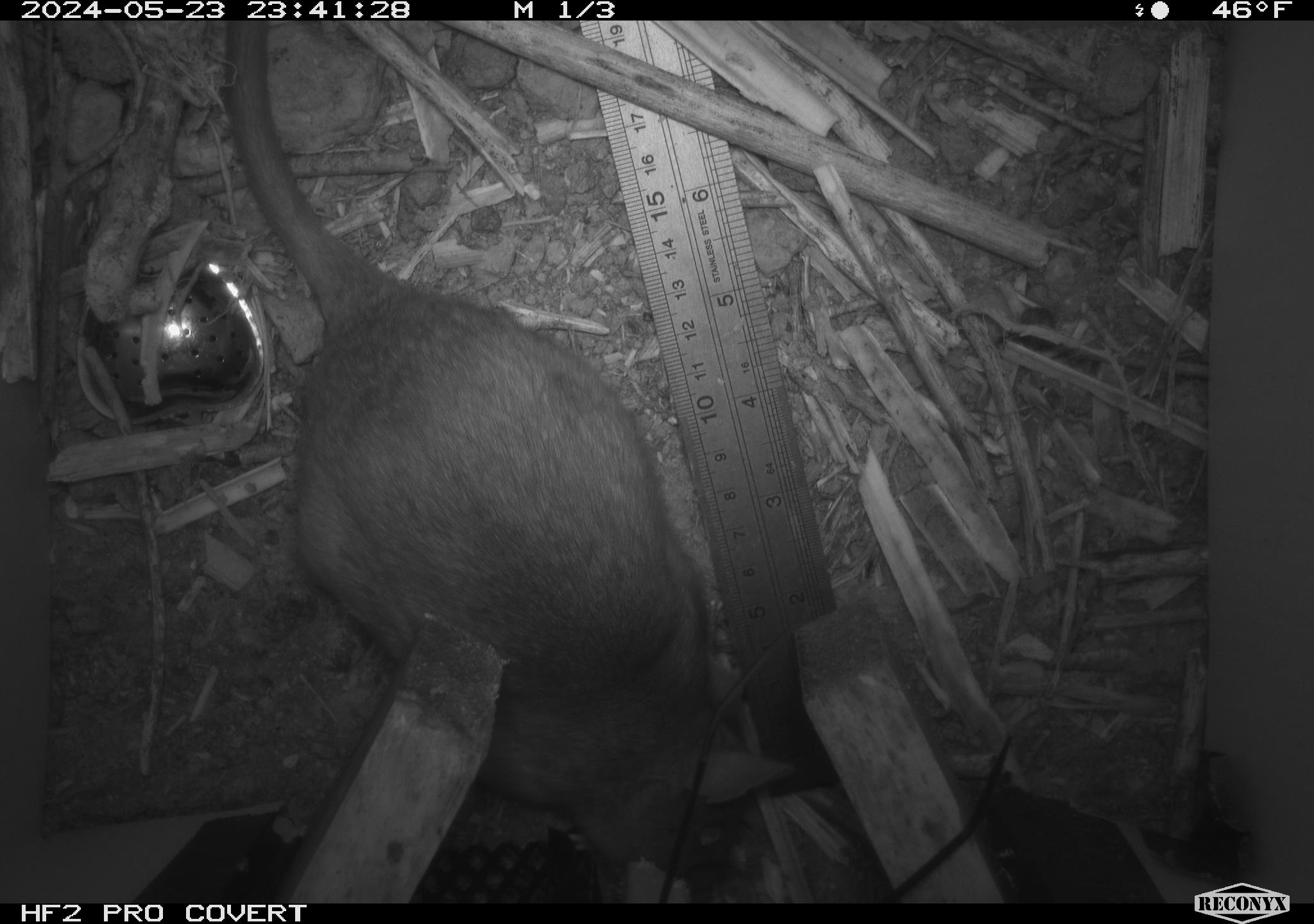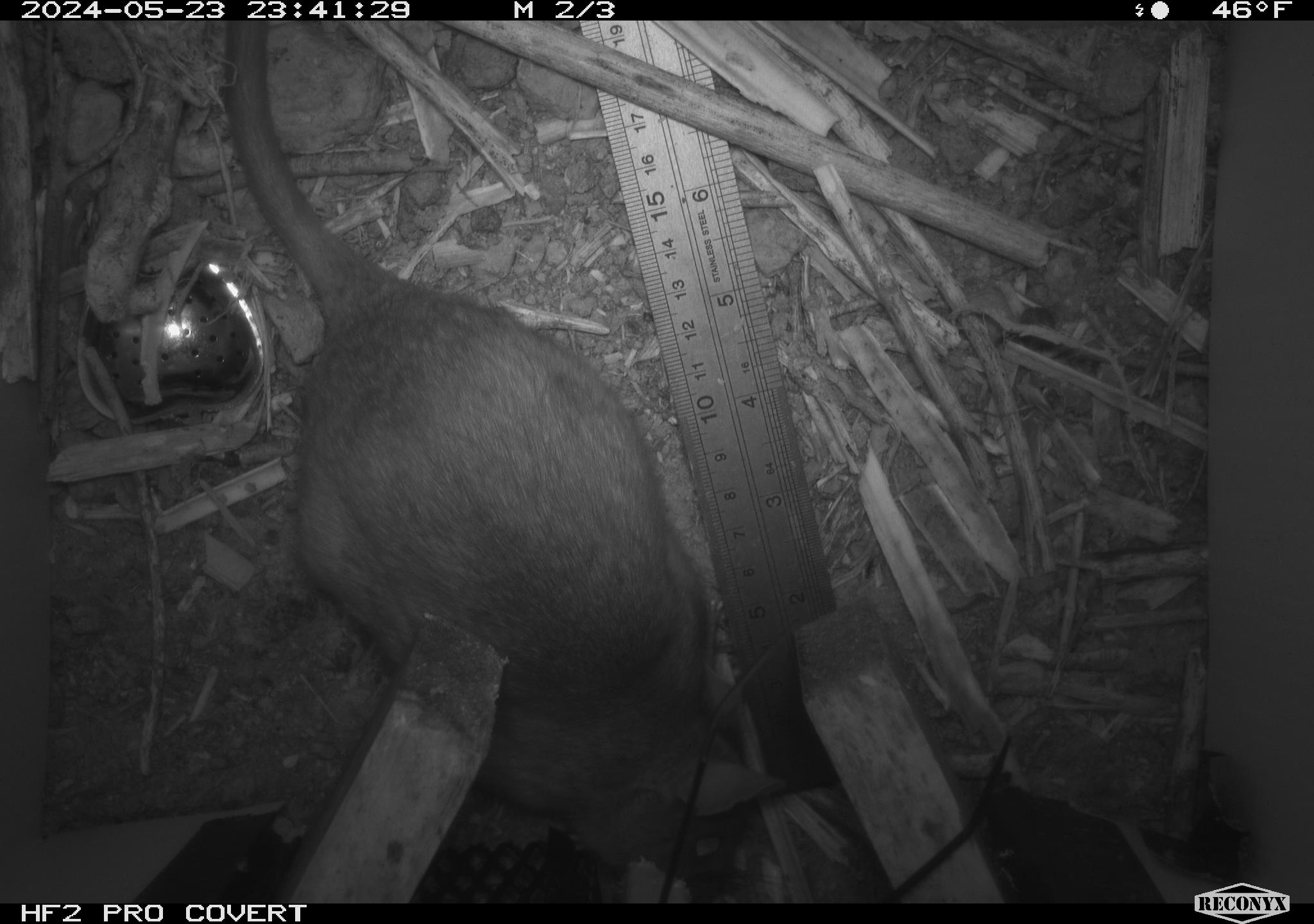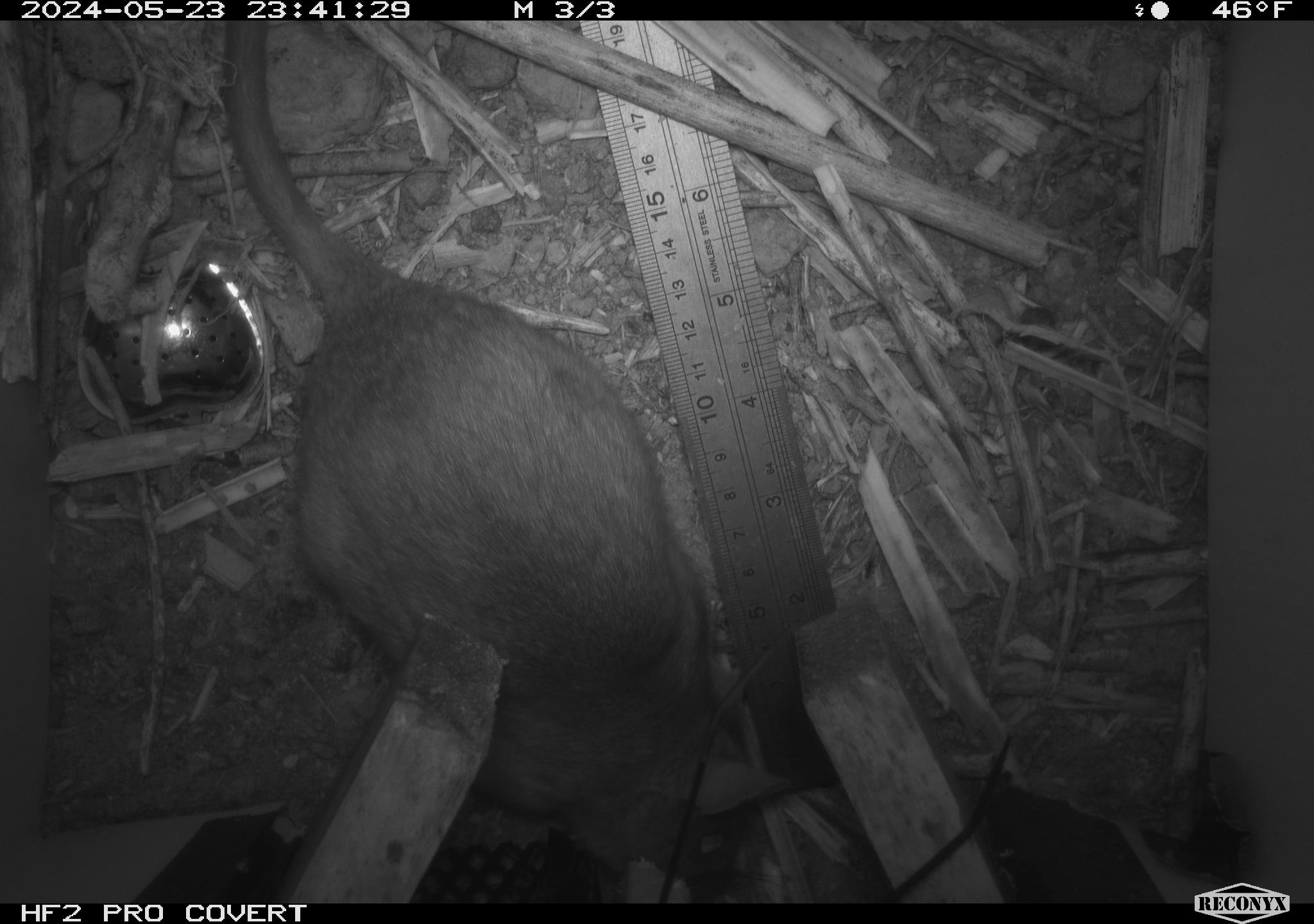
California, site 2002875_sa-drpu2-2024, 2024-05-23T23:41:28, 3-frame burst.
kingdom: Animalia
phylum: Chordata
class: Mammalia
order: Rodentia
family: Cricetidae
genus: Neotoma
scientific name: Neotoma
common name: pack rat or woodrat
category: neotoma species